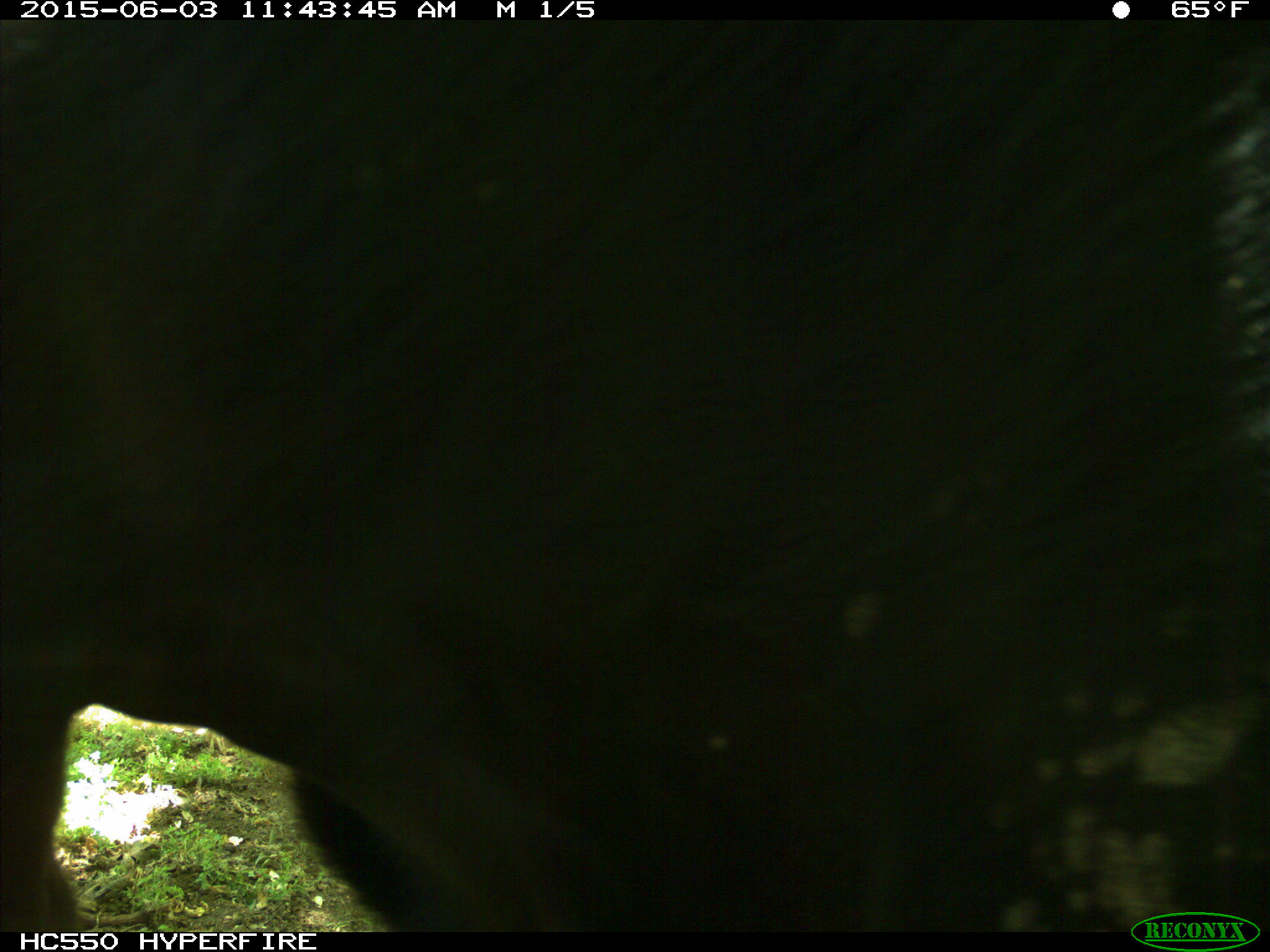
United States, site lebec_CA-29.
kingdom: Animalia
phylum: Chordata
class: Mammalia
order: Artiodactyla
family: Bovidae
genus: Bos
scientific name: Bos taurus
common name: domestic cow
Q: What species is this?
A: Bos taurus (domestic cow).